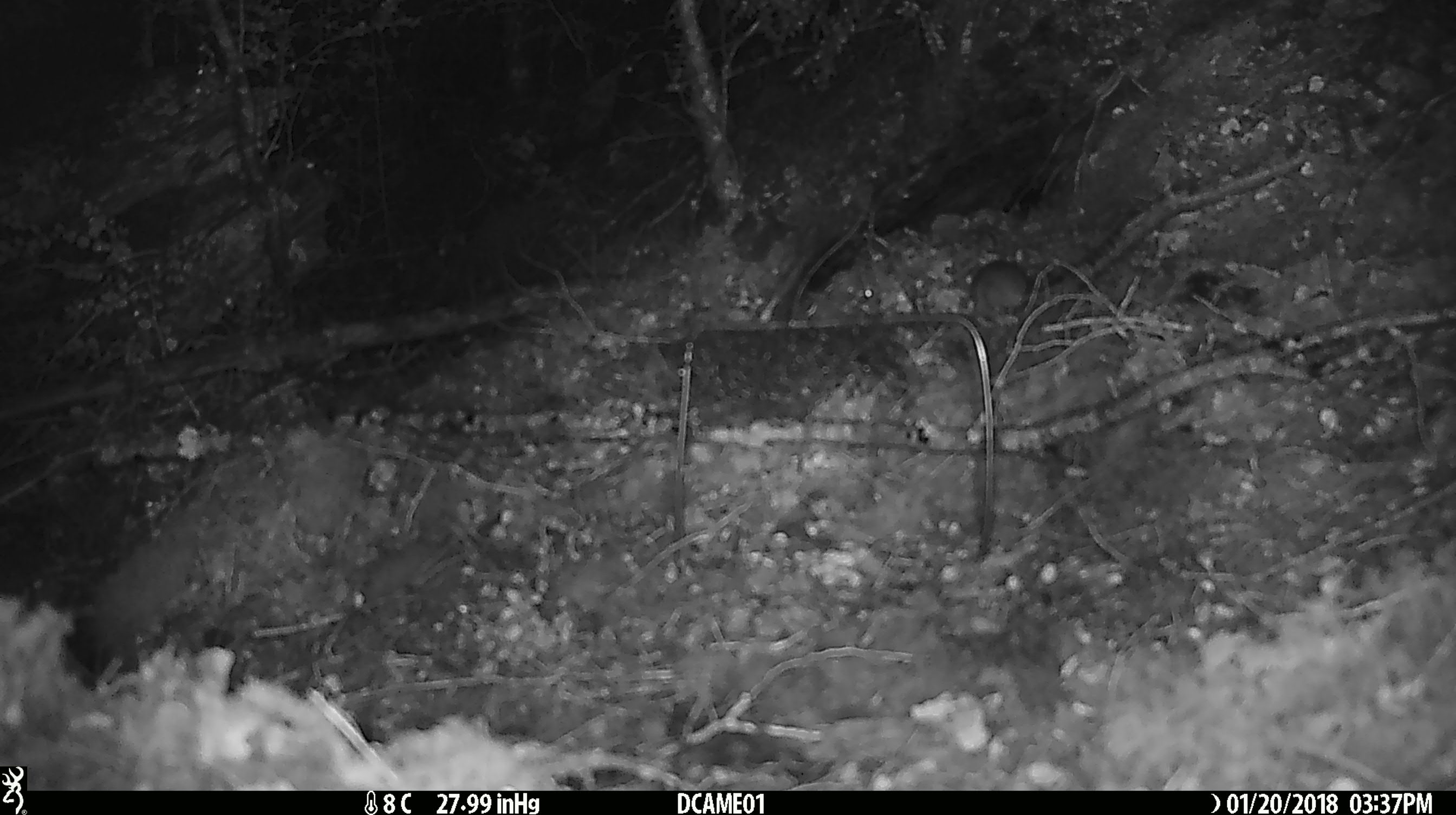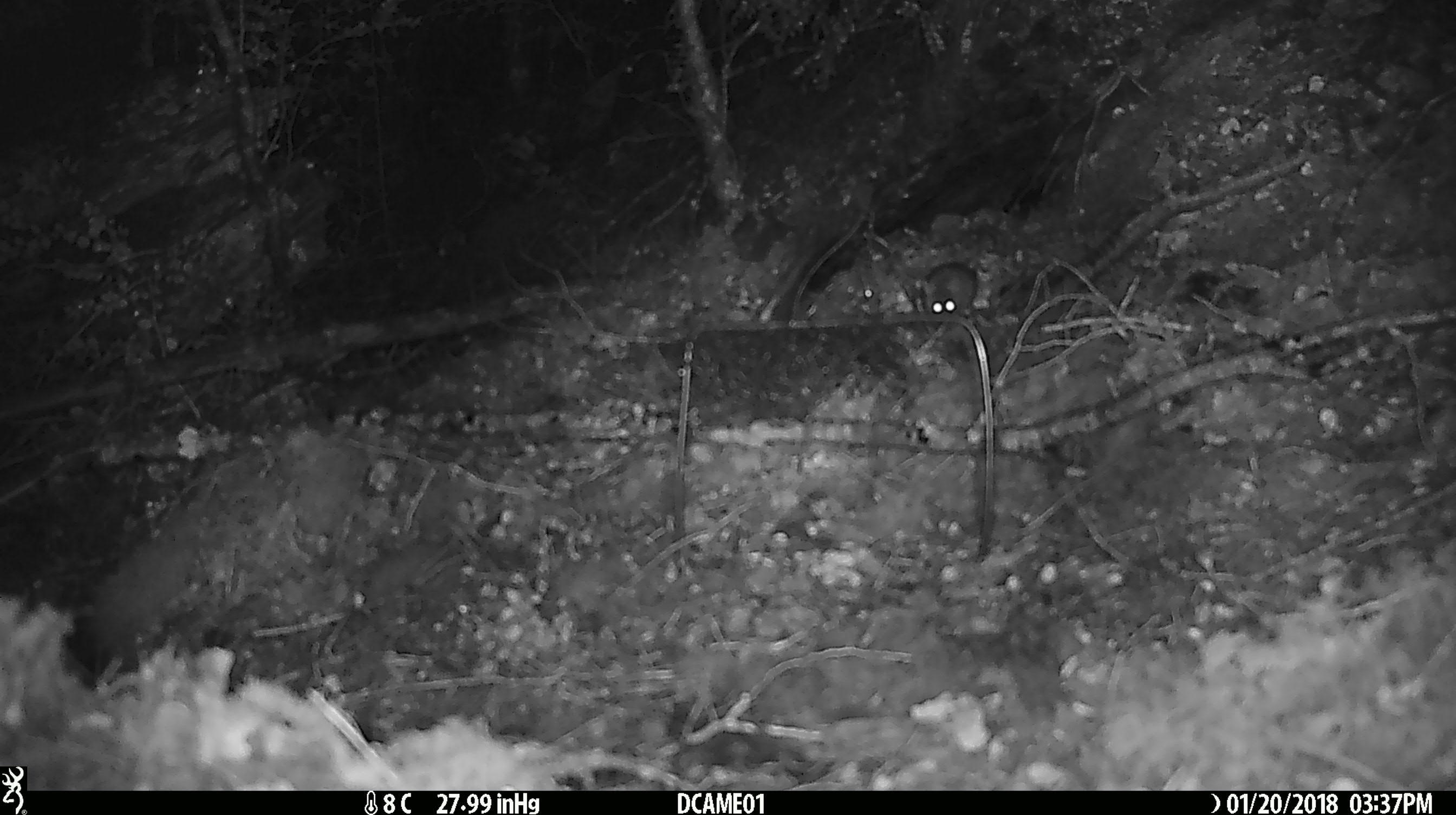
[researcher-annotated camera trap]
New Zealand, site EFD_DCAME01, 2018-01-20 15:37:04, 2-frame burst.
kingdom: Animalia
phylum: Chordata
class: Mammalia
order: Rodentia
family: Muridae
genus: Mus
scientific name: Mus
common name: mouse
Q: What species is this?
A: Mouse (Mus).